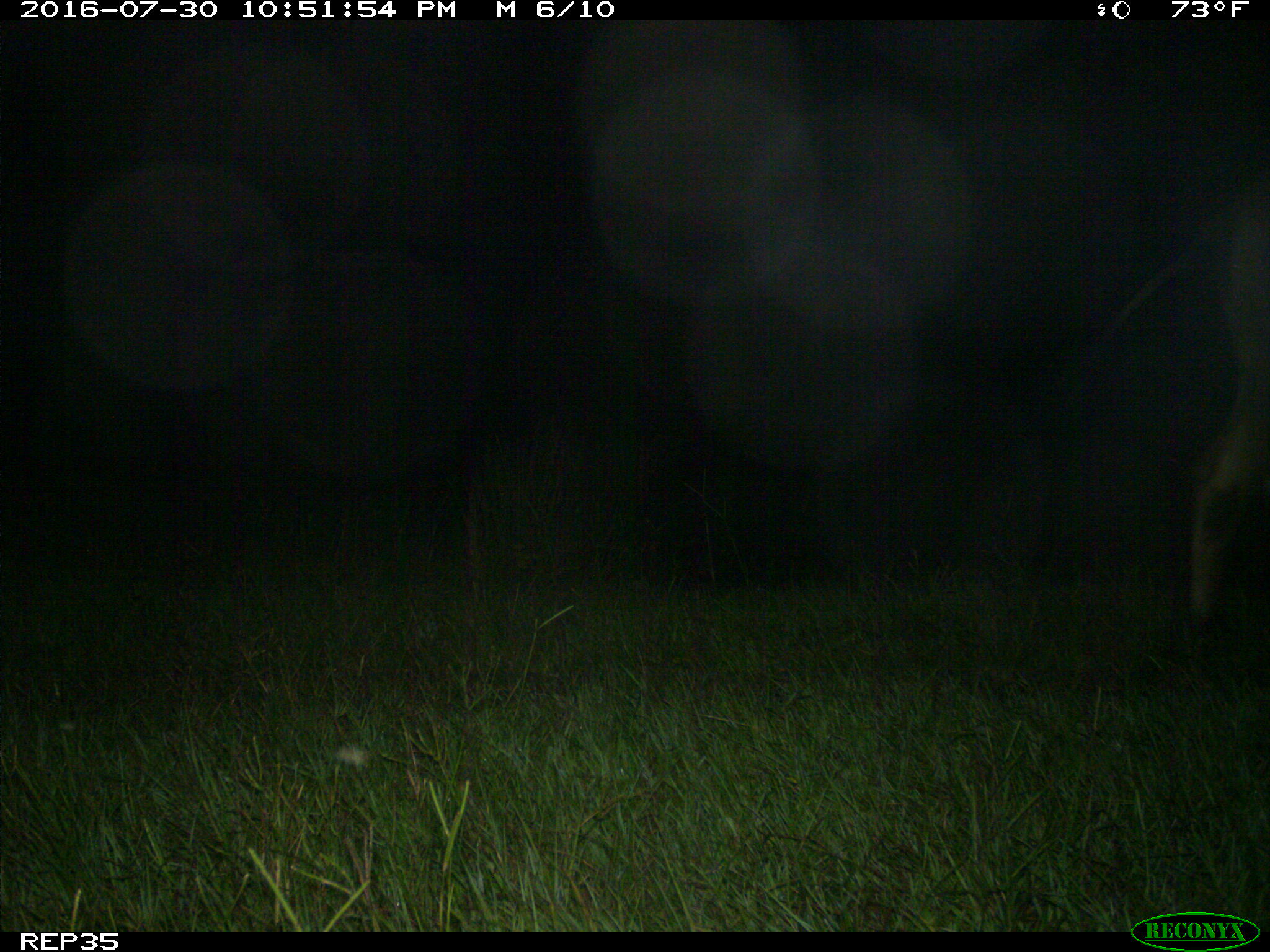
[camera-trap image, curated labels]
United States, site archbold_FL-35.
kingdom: Animalia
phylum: Chordata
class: Mammalia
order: Artiodactyla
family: Bovidae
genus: Bos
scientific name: Bos taurus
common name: domestic cow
Bos taurus (domestic cow).